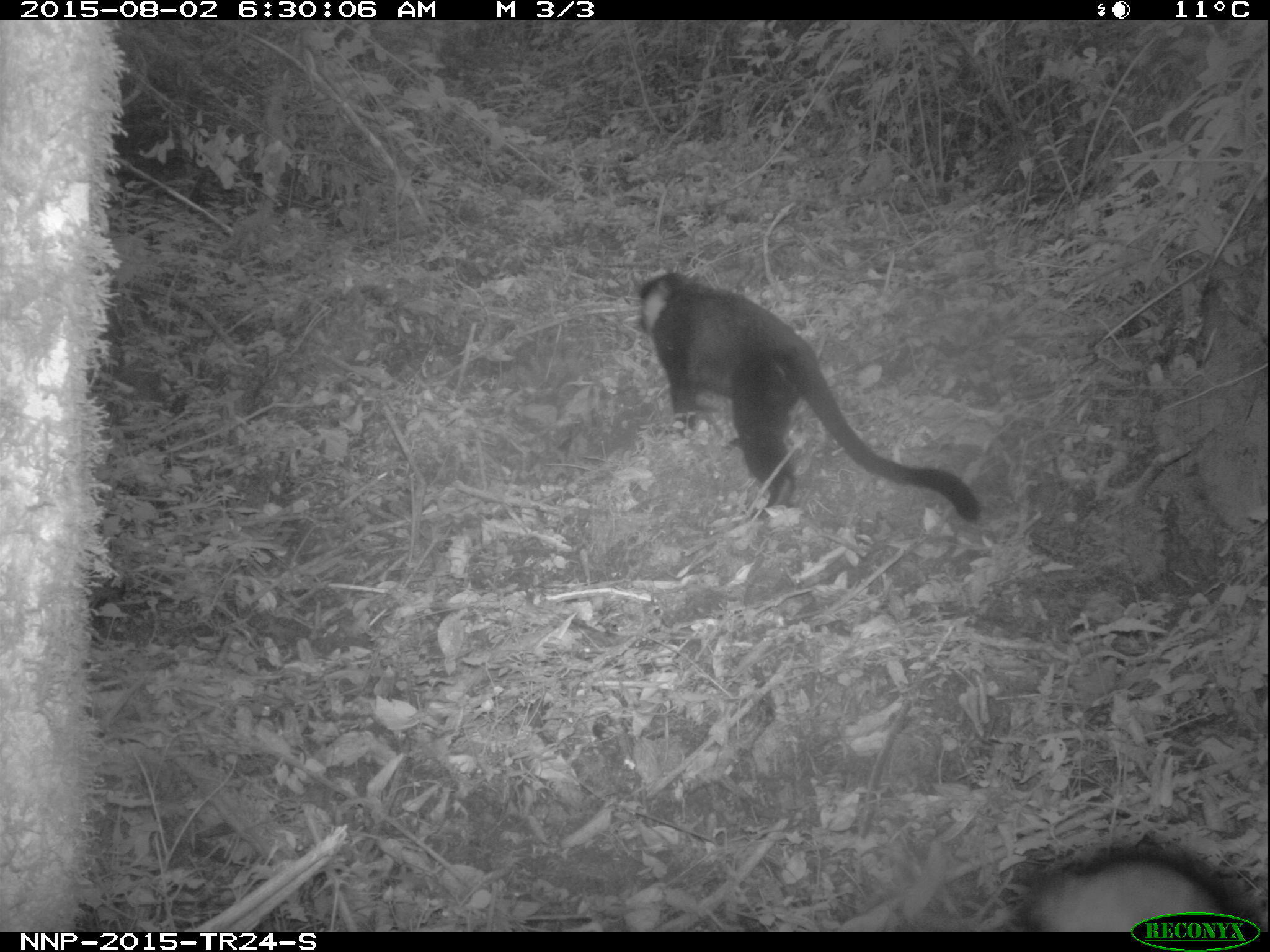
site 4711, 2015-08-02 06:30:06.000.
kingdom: Animalia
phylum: Chordata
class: Mammalia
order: Primates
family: Cercopithecidae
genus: Allochrocebus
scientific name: Allochrocebus lhoesti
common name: l'hoest's monkey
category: cercopithecus lhoesti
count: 1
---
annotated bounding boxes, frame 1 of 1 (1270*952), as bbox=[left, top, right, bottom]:
cercopithecus lhoesti: bbox=[625, 265, 983, 523]; bbox=[1014, 845, 1248, 932]